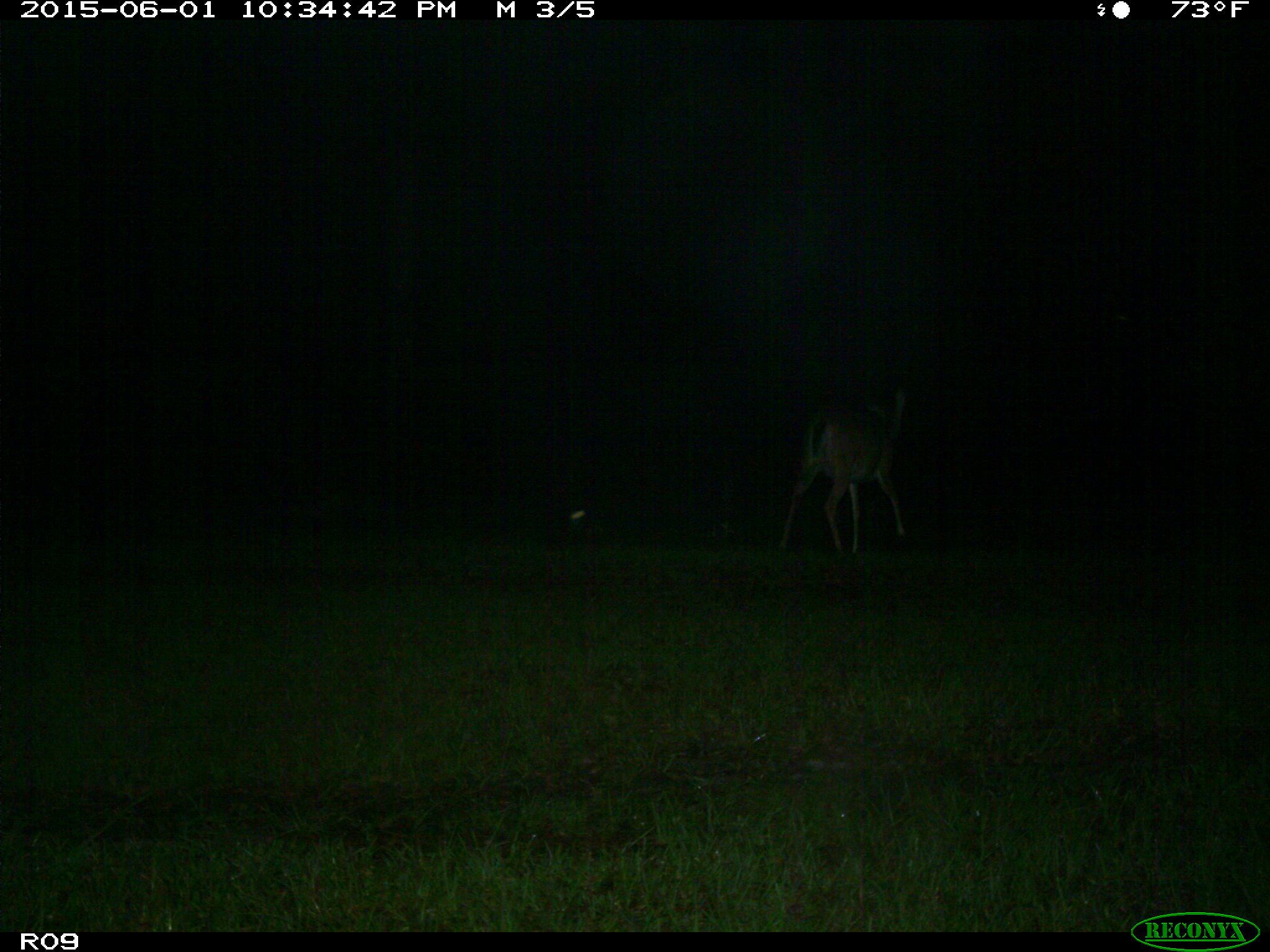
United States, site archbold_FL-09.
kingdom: Animalia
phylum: Chordata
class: Mammalia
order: Artiodactyla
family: Cervidae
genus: Odocoileus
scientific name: Odocoileus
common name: deer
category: unidentified deer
Unidentified deer (deer) (Odocoileus).